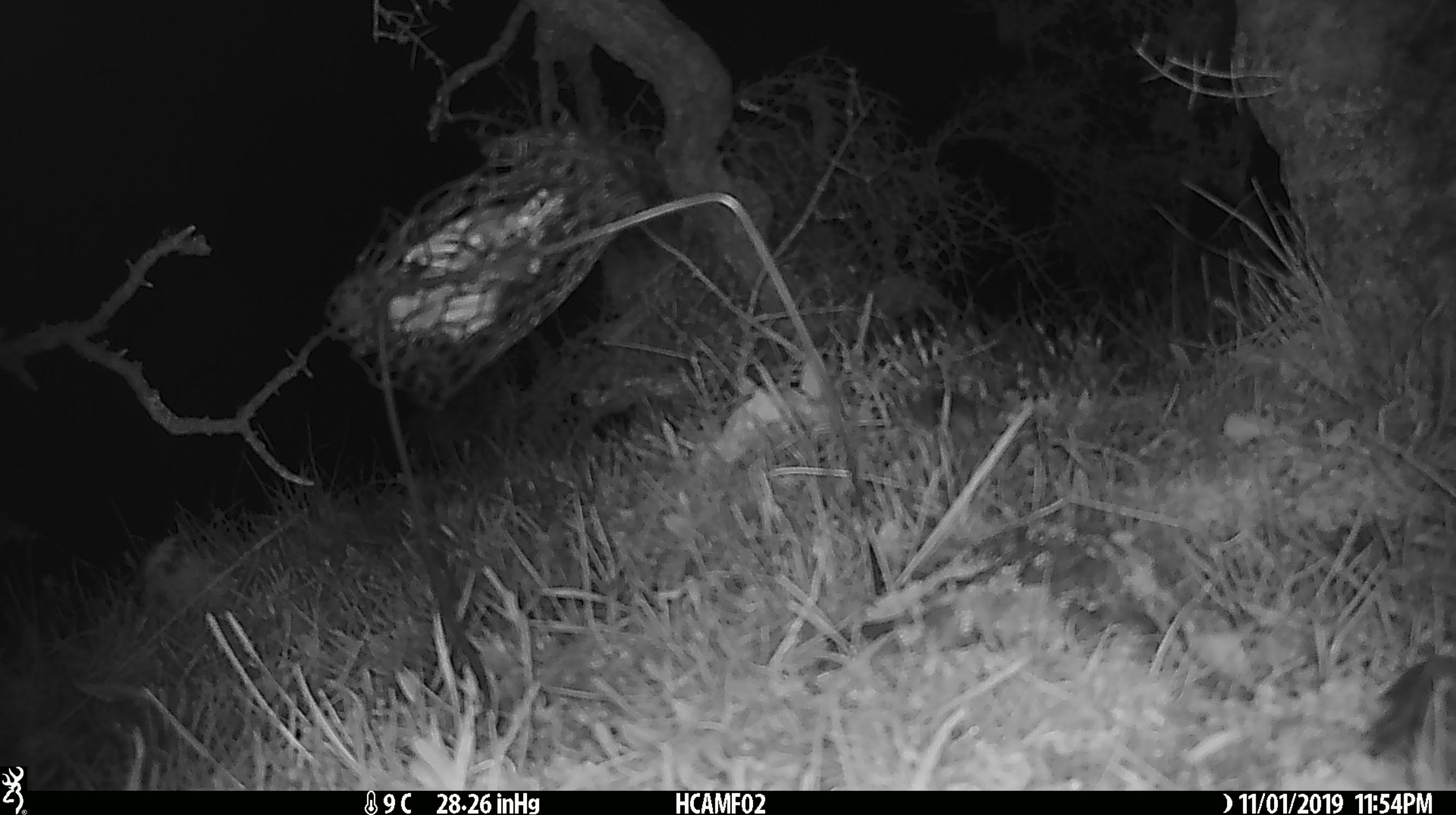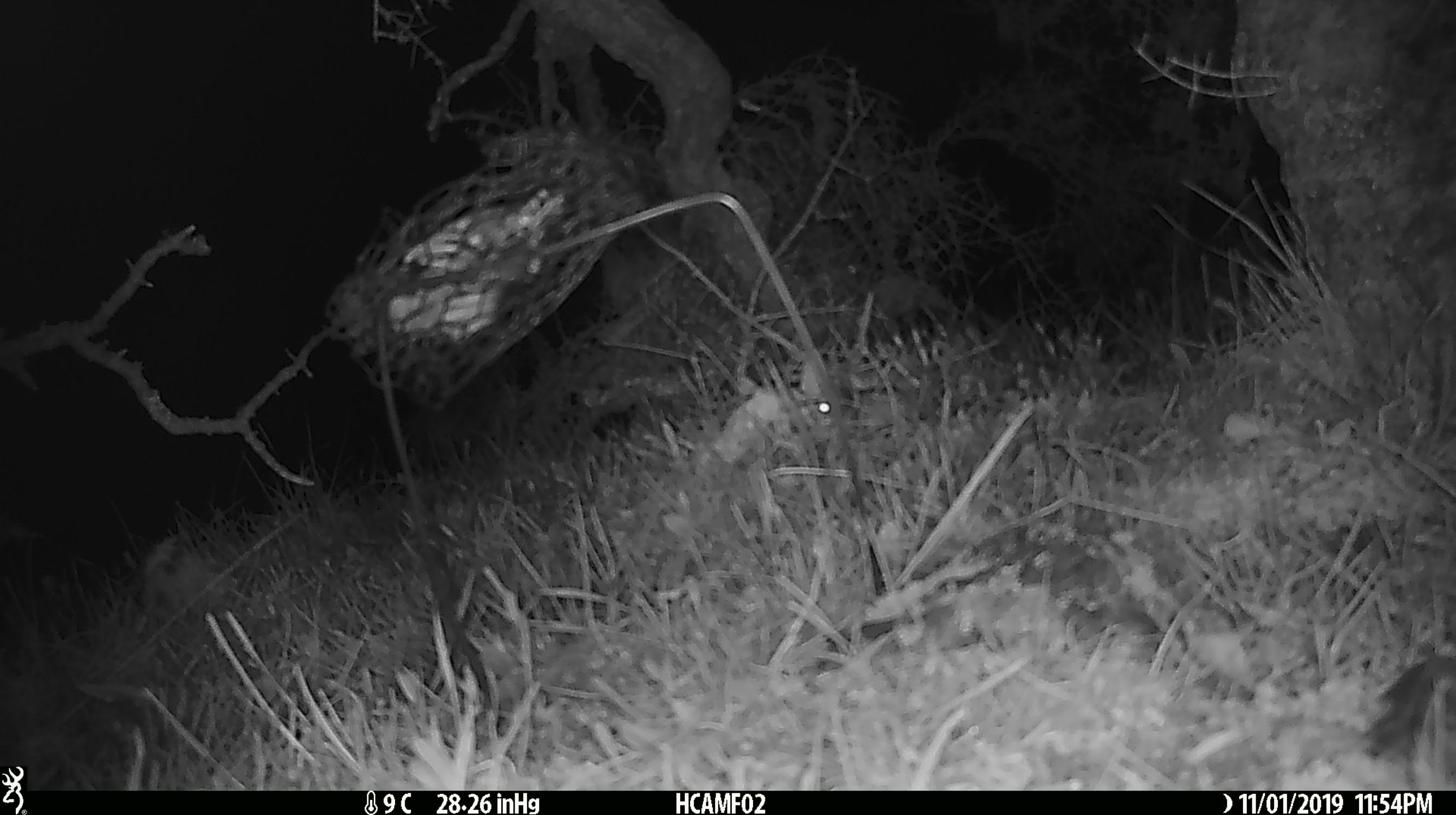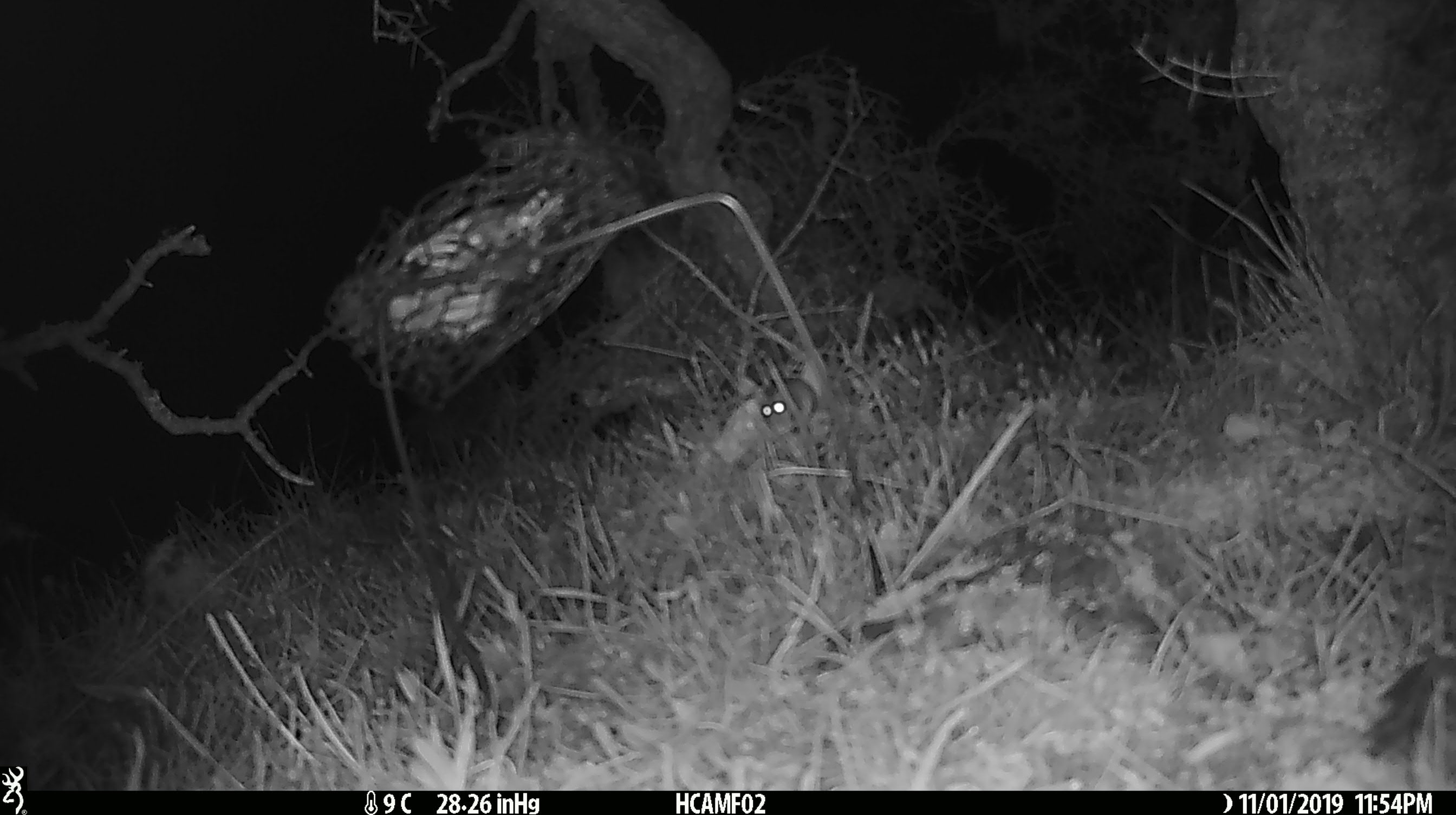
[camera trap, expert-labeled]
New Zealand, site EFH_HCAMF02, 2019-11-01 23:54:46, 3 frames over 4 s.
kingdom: Animalia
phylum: Chordata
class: Mammalia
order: Rodentia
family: Muridae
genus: Mus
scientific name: Mus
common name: mouse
Mouse (Mus).